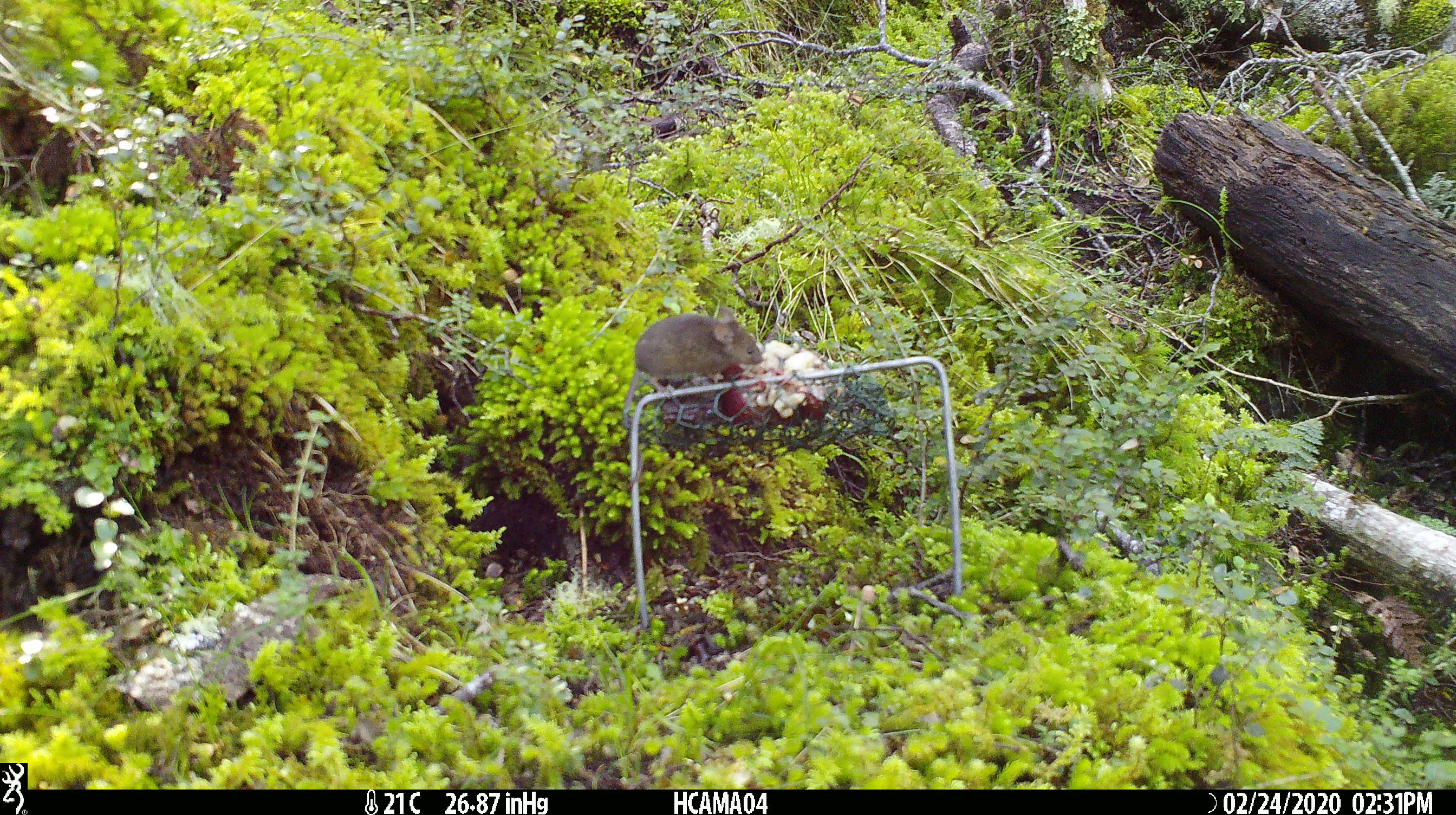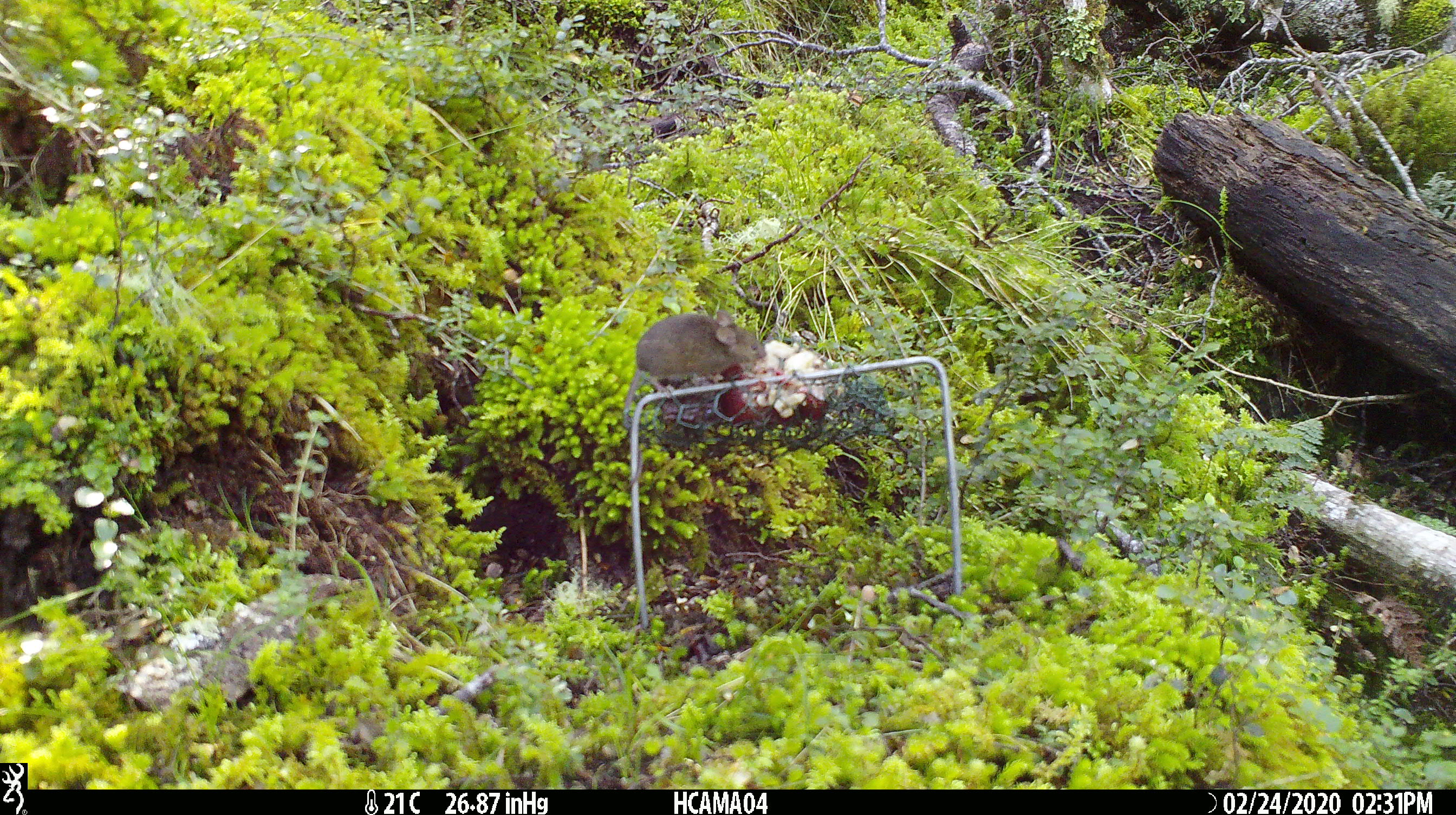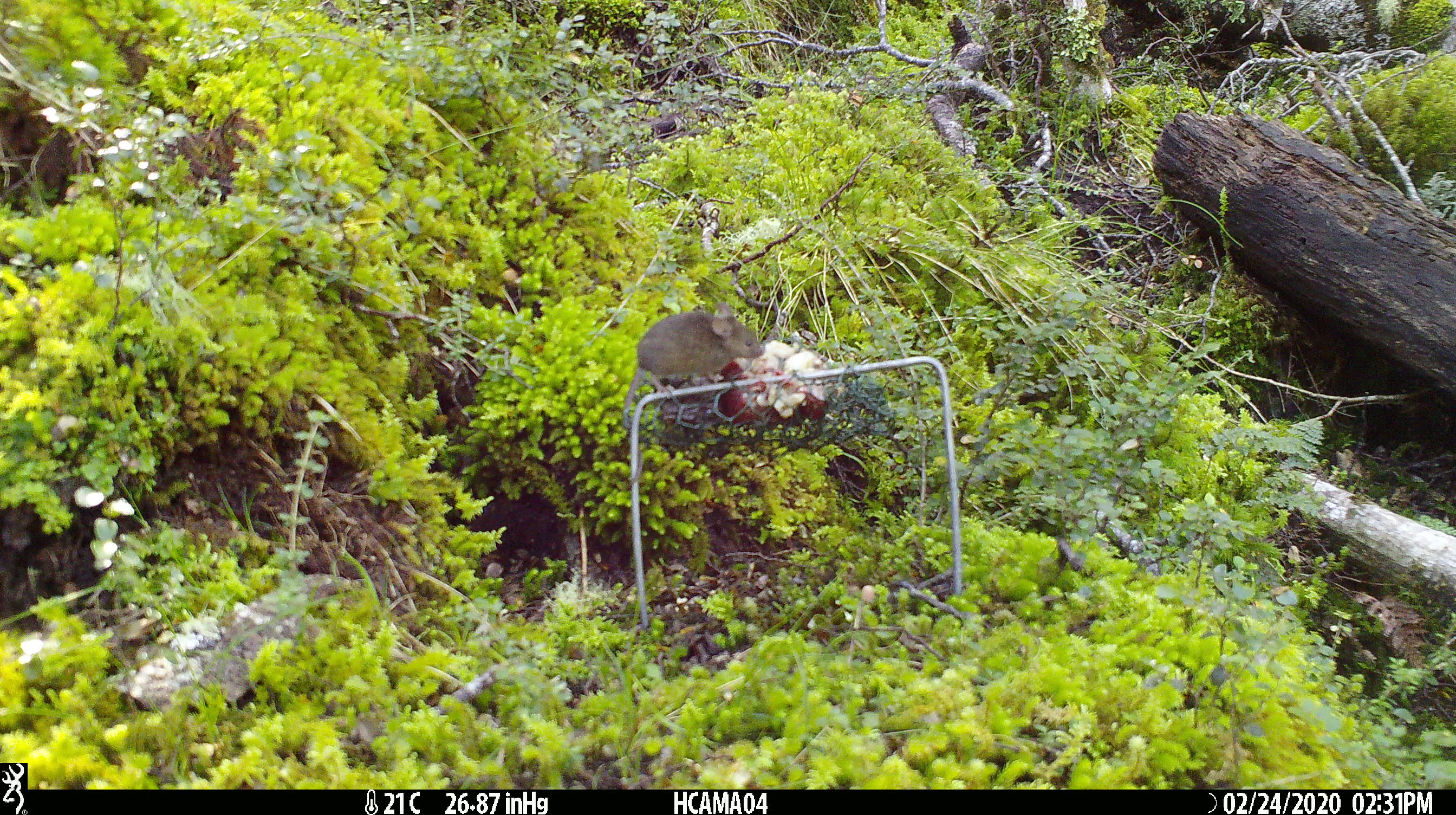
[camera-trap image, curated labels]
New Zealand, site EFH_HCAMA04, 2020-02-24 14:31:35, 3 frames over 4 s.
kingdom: Animalia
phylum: Chordata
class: Mammalia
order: Rodentia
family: Muridae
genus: Mus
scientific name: Mus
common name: mouse